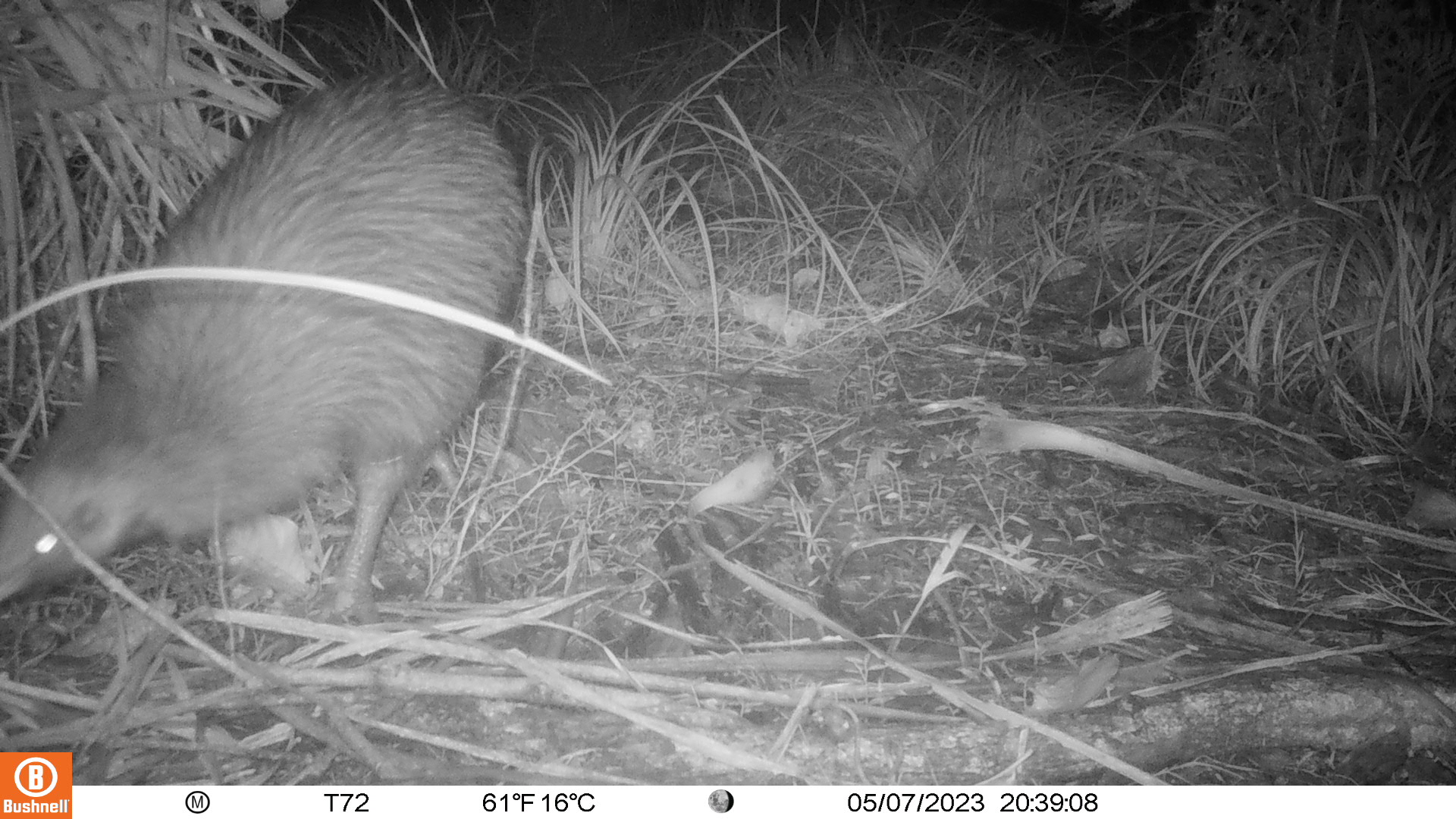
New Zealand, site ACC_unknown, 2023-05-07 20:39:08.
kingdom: Animalia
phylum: Chordata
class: Aves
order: Apterygiformes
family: Apterygidae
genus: Apteryx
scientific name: Apteryx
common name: kiwi